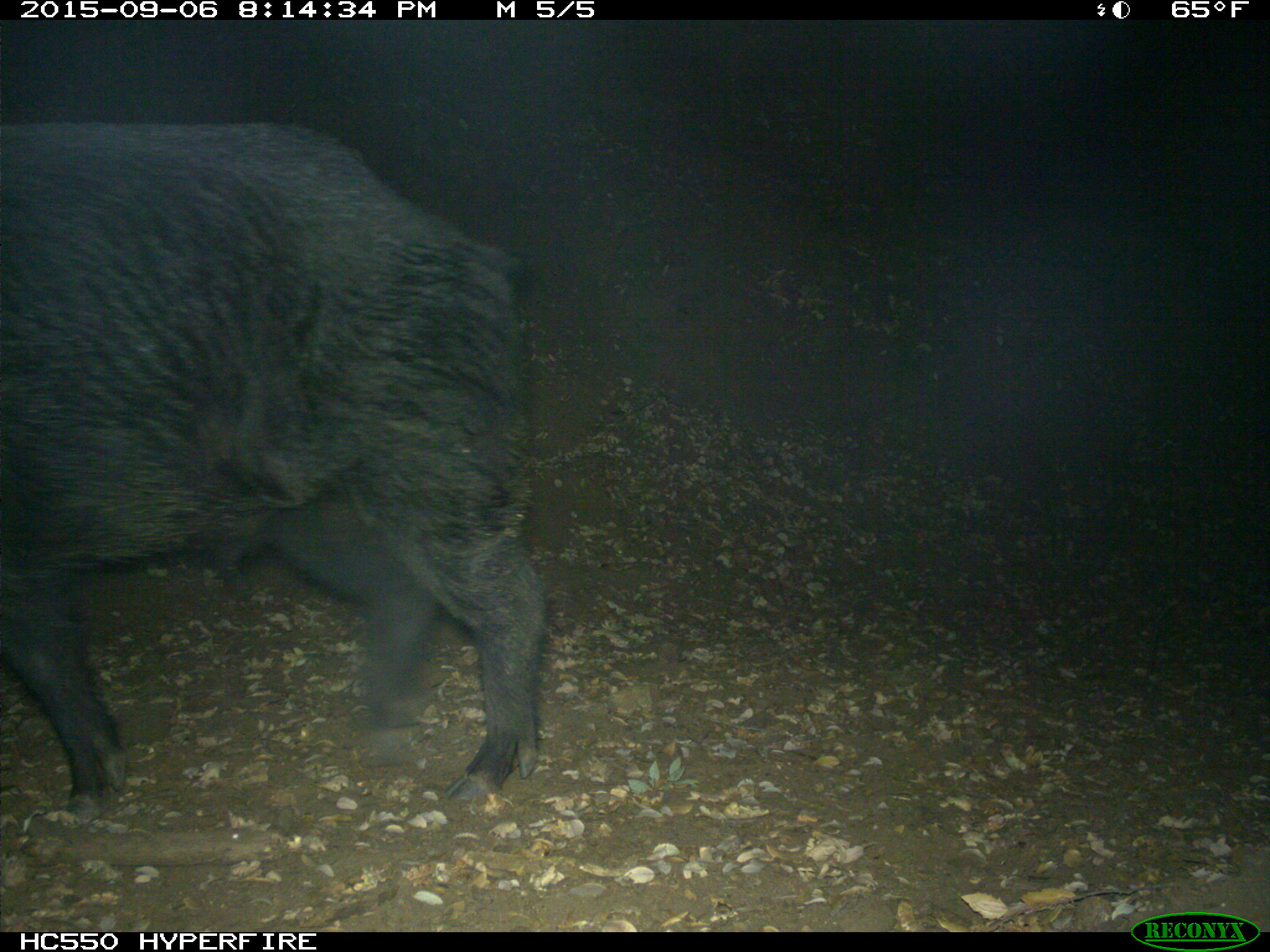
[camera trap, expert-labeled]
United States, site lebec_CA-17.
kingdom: Animalia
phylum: Chordata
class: Mammalia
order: Artiodactyla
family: Suidae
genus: Sus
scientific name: Sus scrofa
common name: wild boar